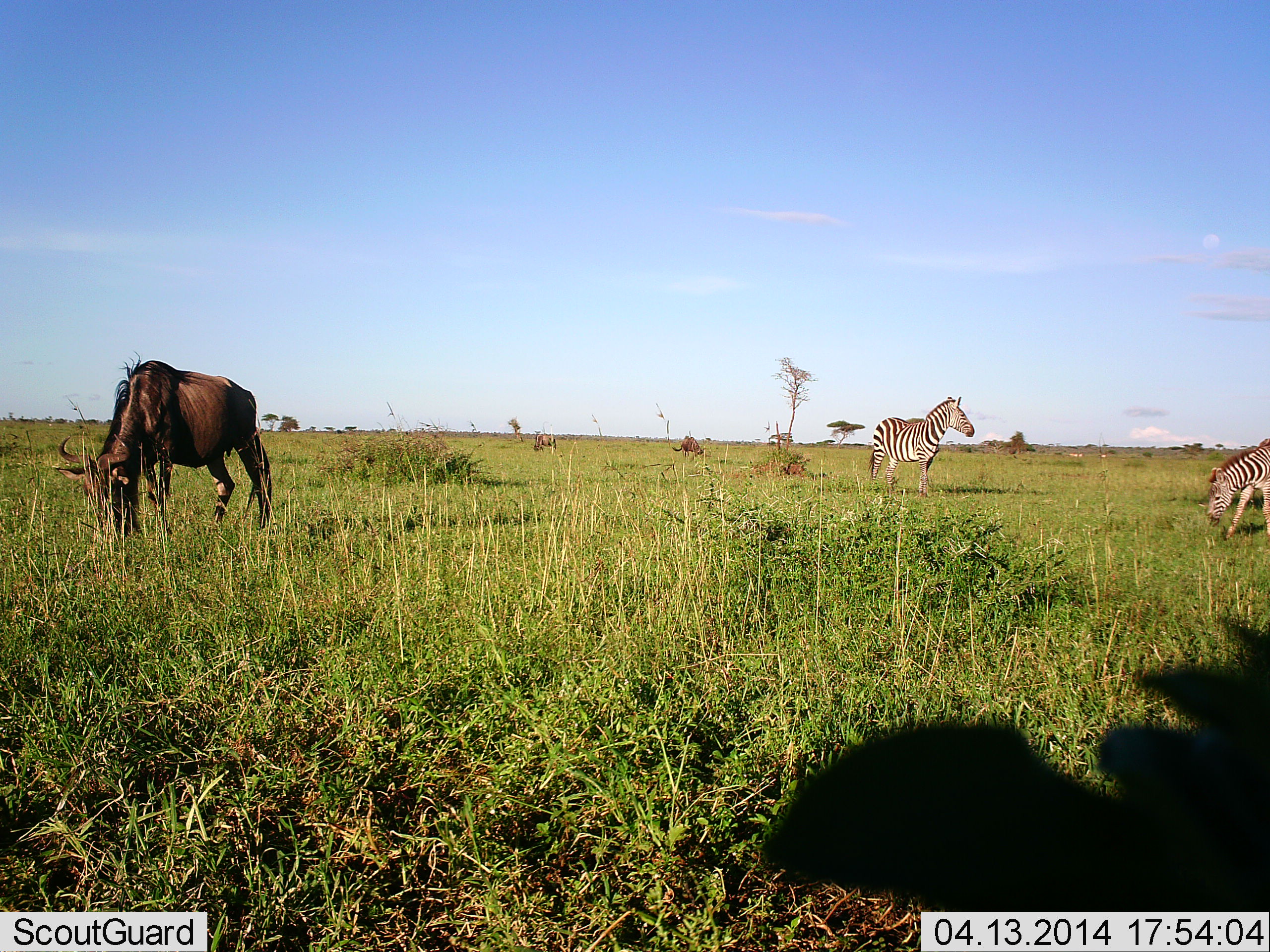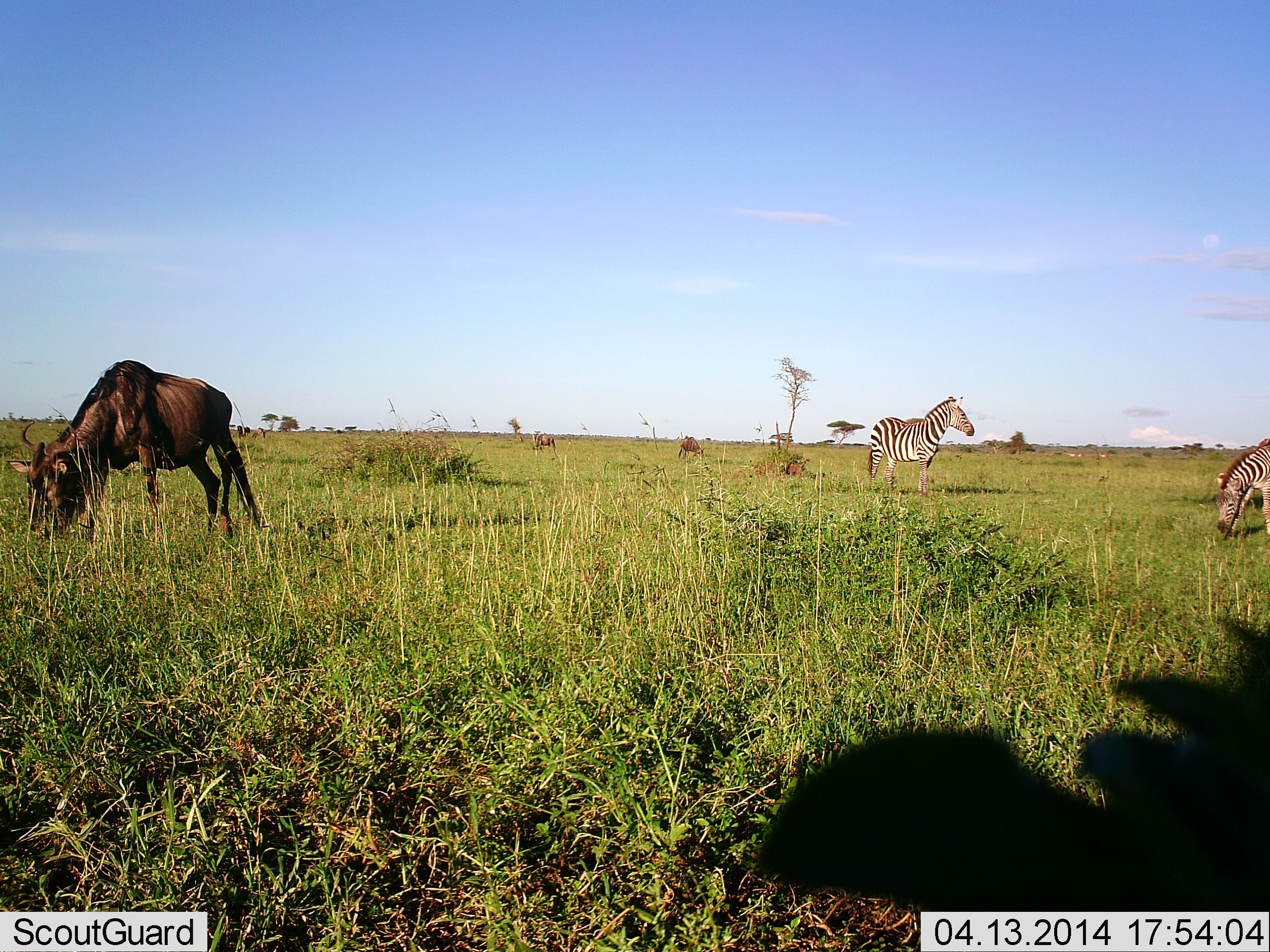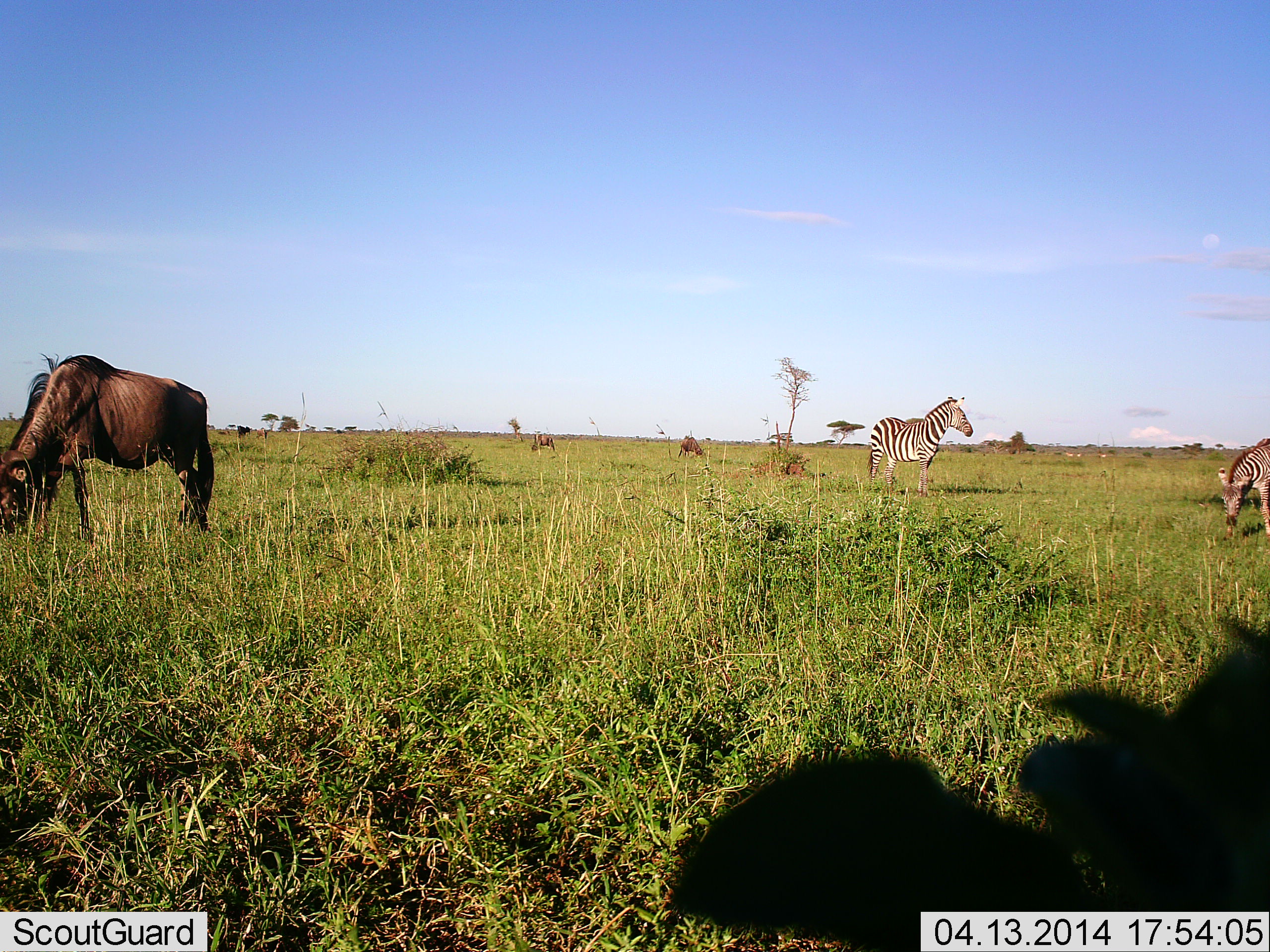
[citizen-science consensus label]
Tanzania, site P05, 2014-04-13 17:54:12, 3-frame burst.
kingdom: Animalia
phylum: Chordata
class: Mammalia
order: Artiodactyla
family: Bovidae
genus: Connochaetes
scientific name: Connochaetes taurinus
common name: blue wildebeest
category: wildebeest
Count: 1.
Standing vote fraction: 22%.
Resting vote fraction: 4%.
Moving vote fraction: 15%.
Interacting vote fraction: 0%.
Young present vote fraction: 0%.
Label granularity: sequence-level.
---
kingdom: Animalia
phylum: Chordata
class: Mammalia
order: Perissodactyla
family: Equidae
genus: Equus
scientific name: Equus quagga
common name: plains zebra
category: zebra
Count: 2.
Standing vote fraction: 71%.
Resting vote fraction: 0%.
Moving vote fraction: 11%.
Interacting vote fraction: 0%.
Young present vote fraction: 0%.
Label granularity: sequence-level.